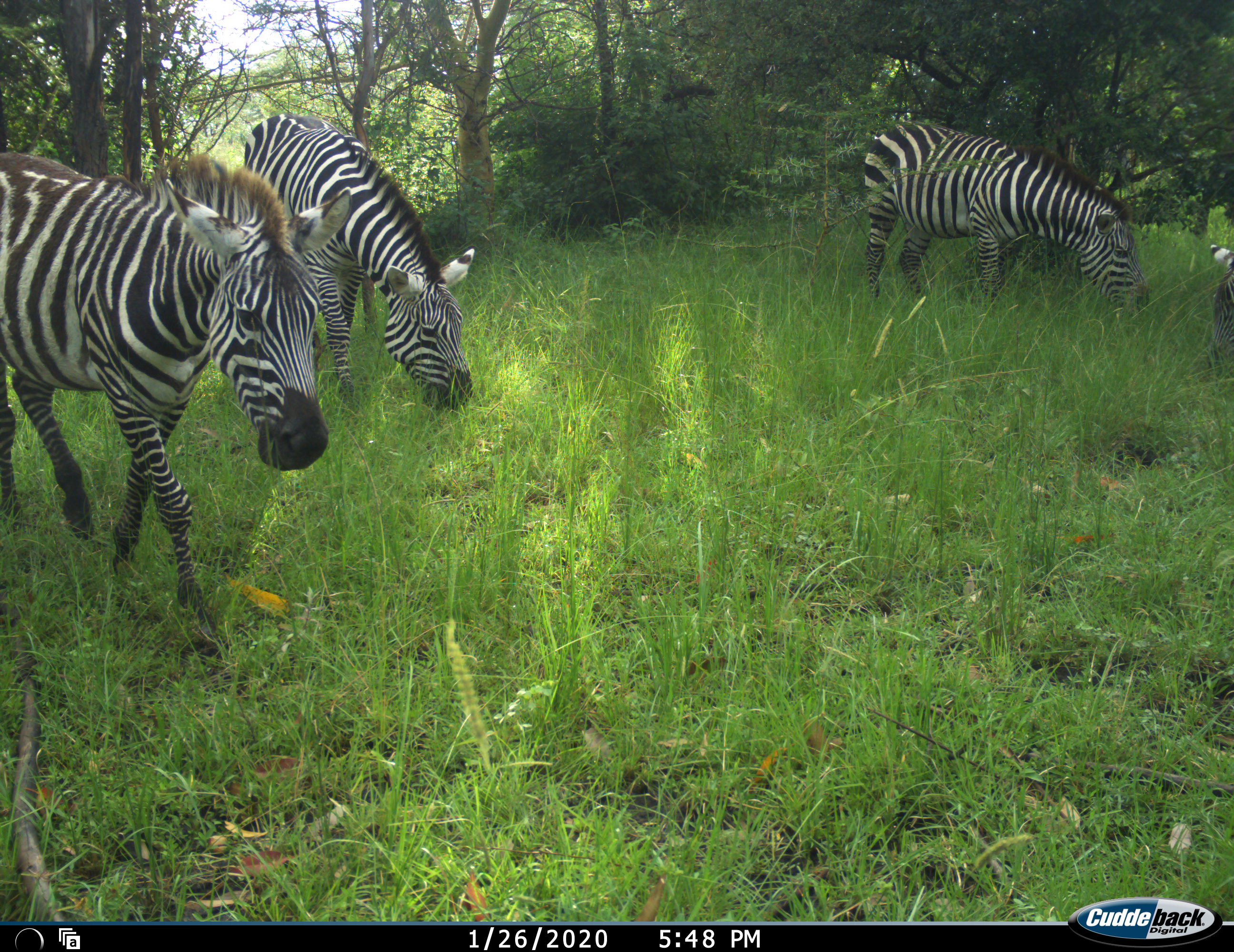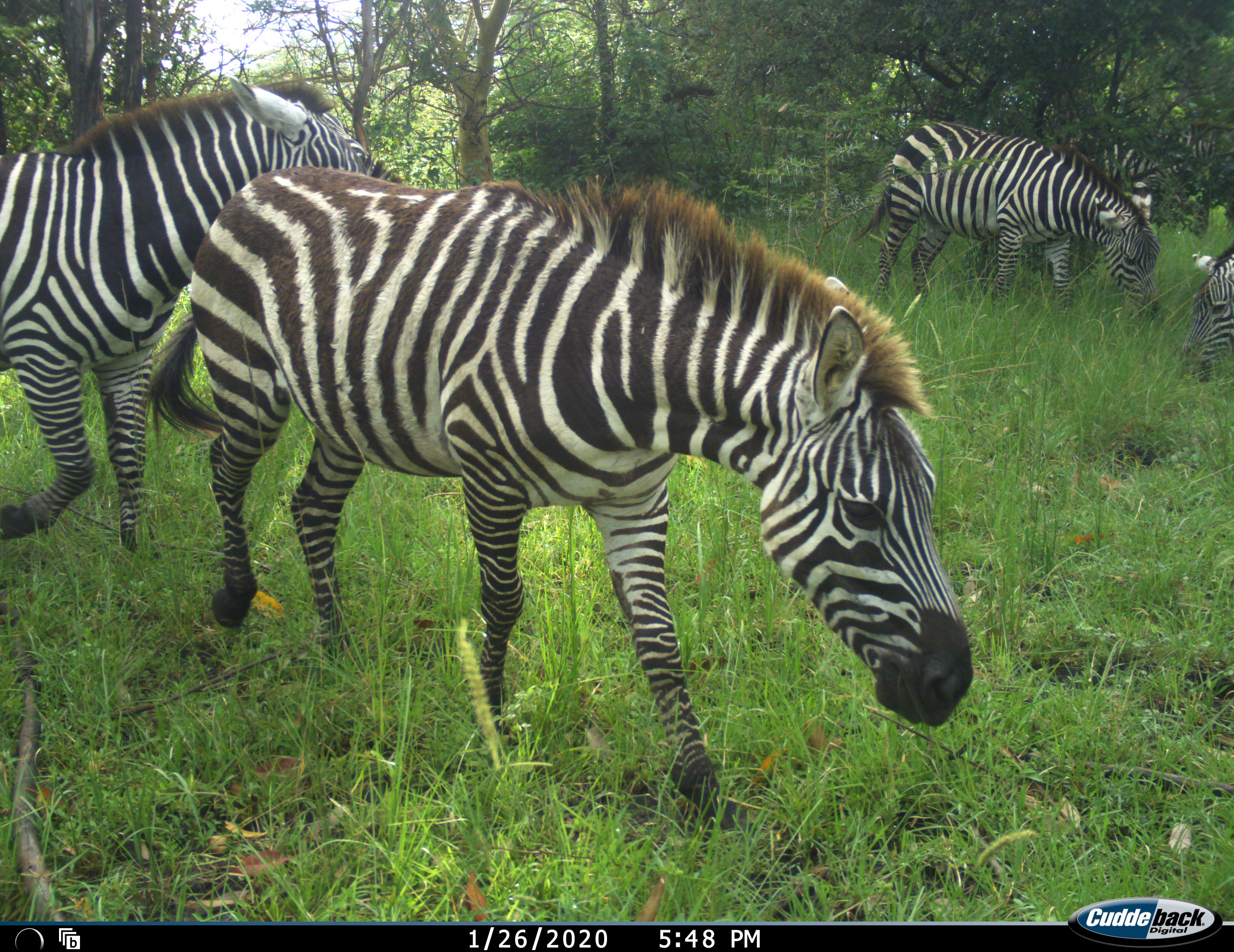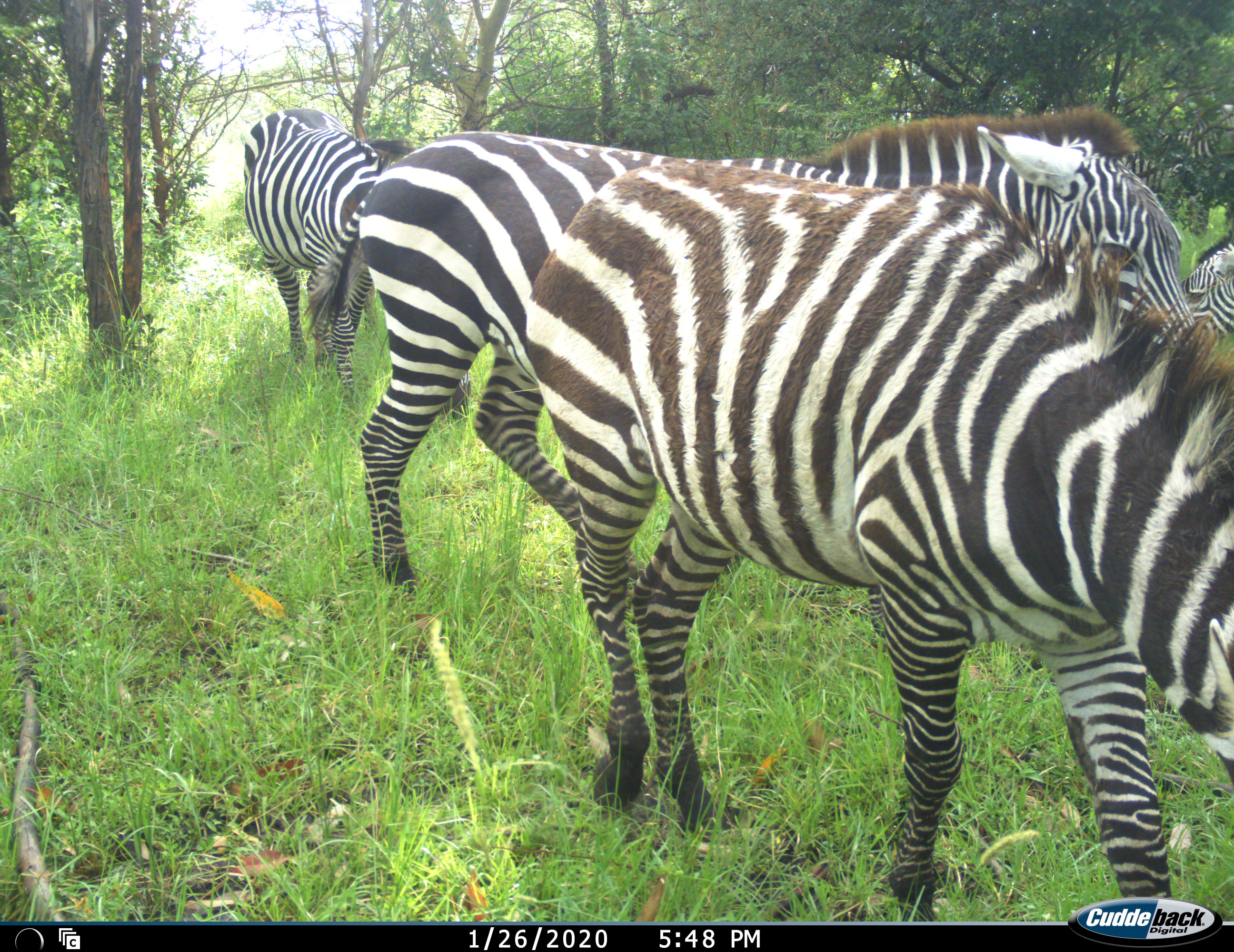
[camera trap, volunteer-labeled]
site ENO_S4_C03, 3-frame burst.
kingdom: Animalia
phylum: Chordata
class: Mammalia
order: Perissodactyla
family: Equidae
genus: Equus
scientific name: Equus quagga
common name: plains zebra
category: zebraplains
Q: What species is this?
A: Zebraplains (plains zebra) (Equus quagga).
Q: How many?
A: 5.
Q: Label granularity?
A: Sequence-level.